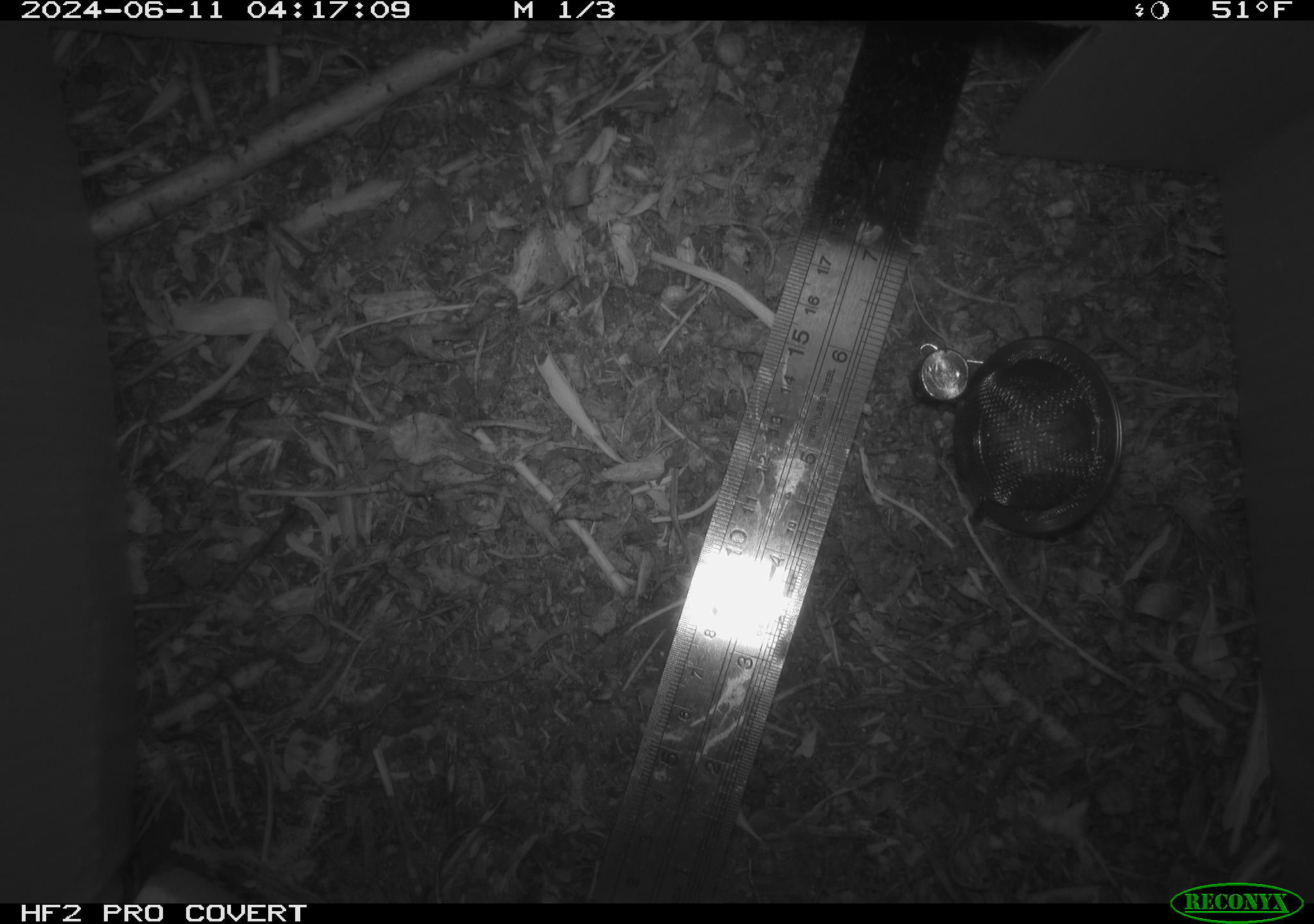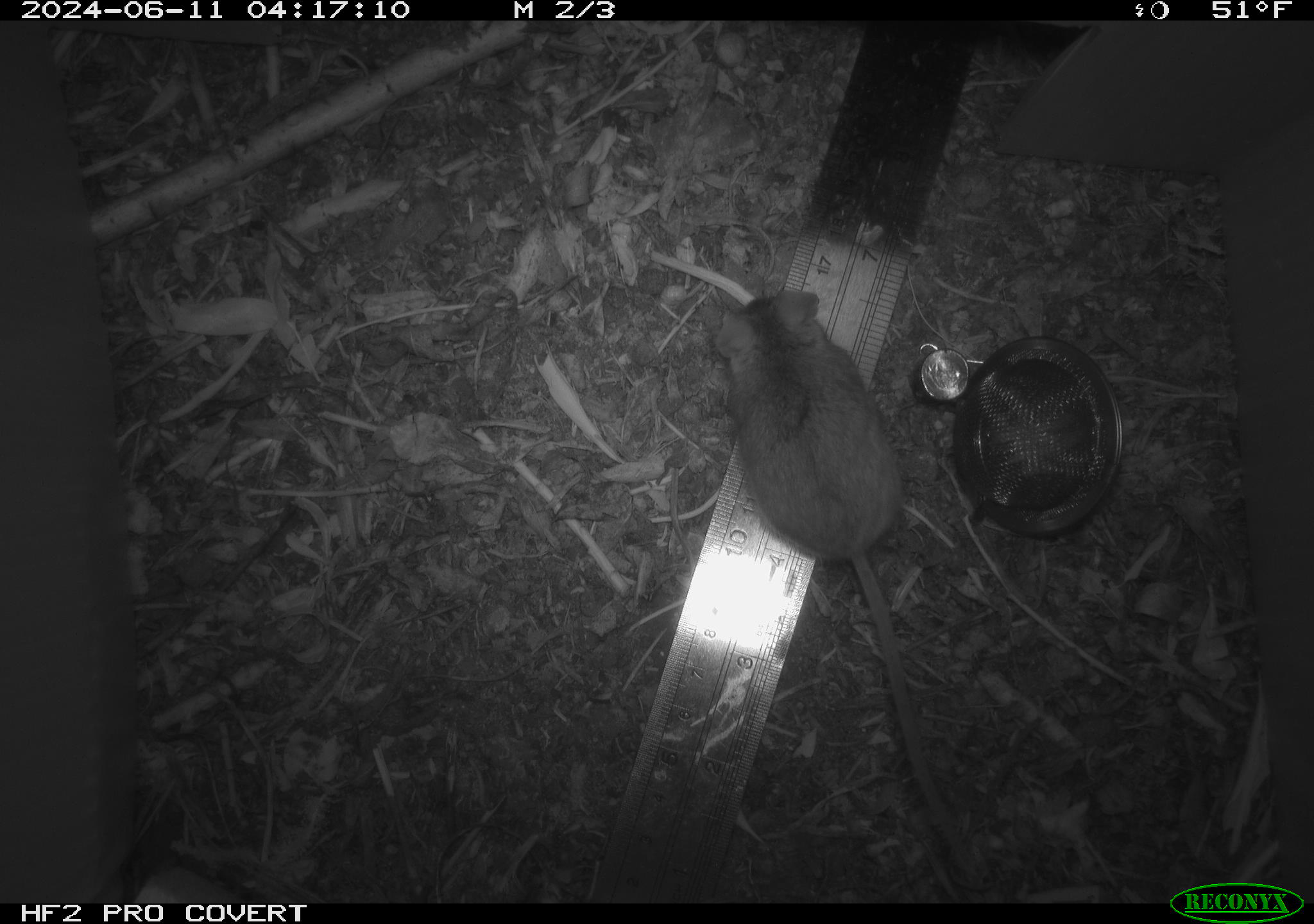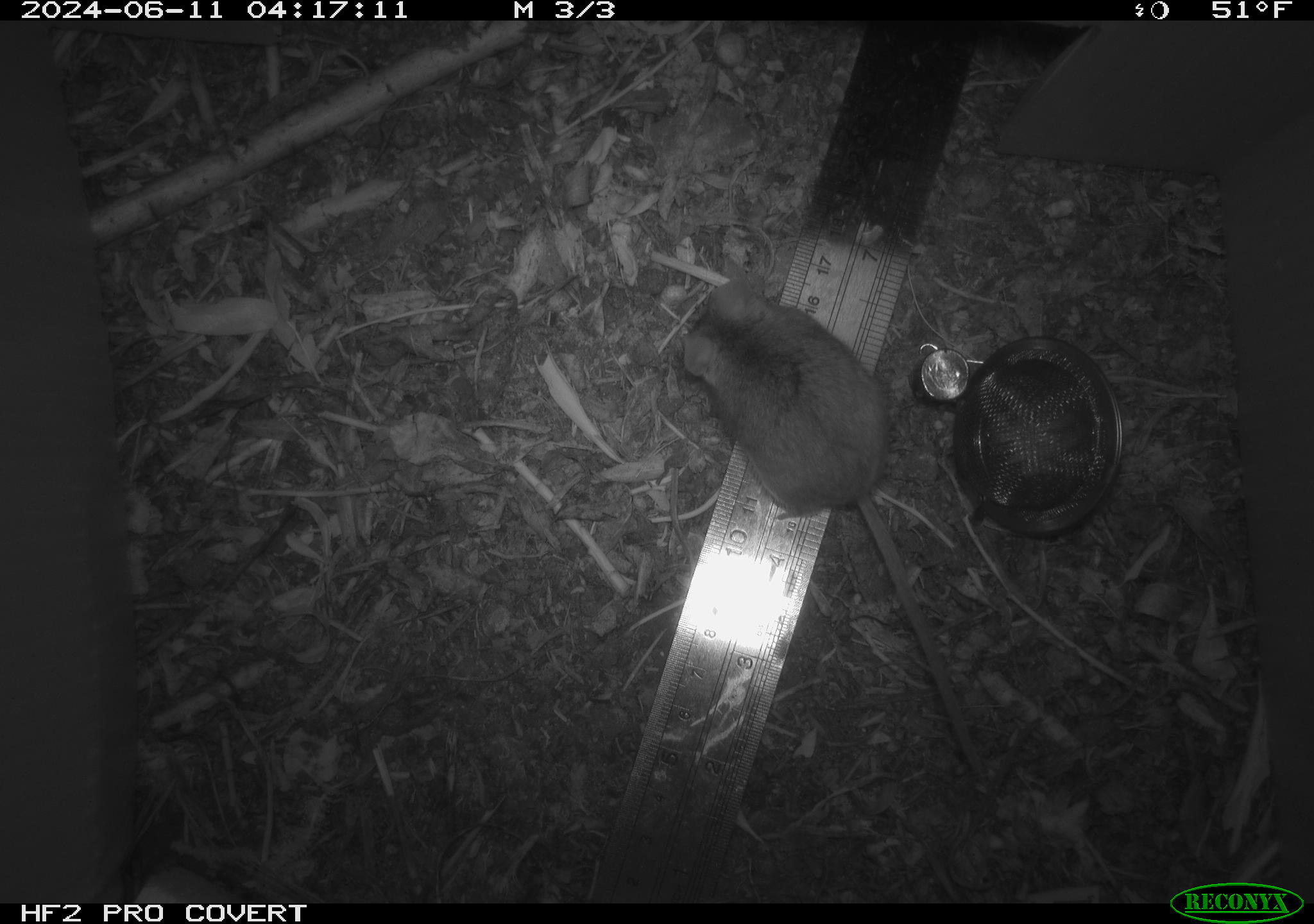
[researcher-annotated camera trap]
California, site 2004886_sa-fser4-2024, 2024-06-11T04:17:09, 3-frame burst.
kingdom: Animalia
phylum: Chordata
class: Mammalia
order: Rodentia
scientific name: Rodentia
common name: rodent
Rodent (Rodentia).